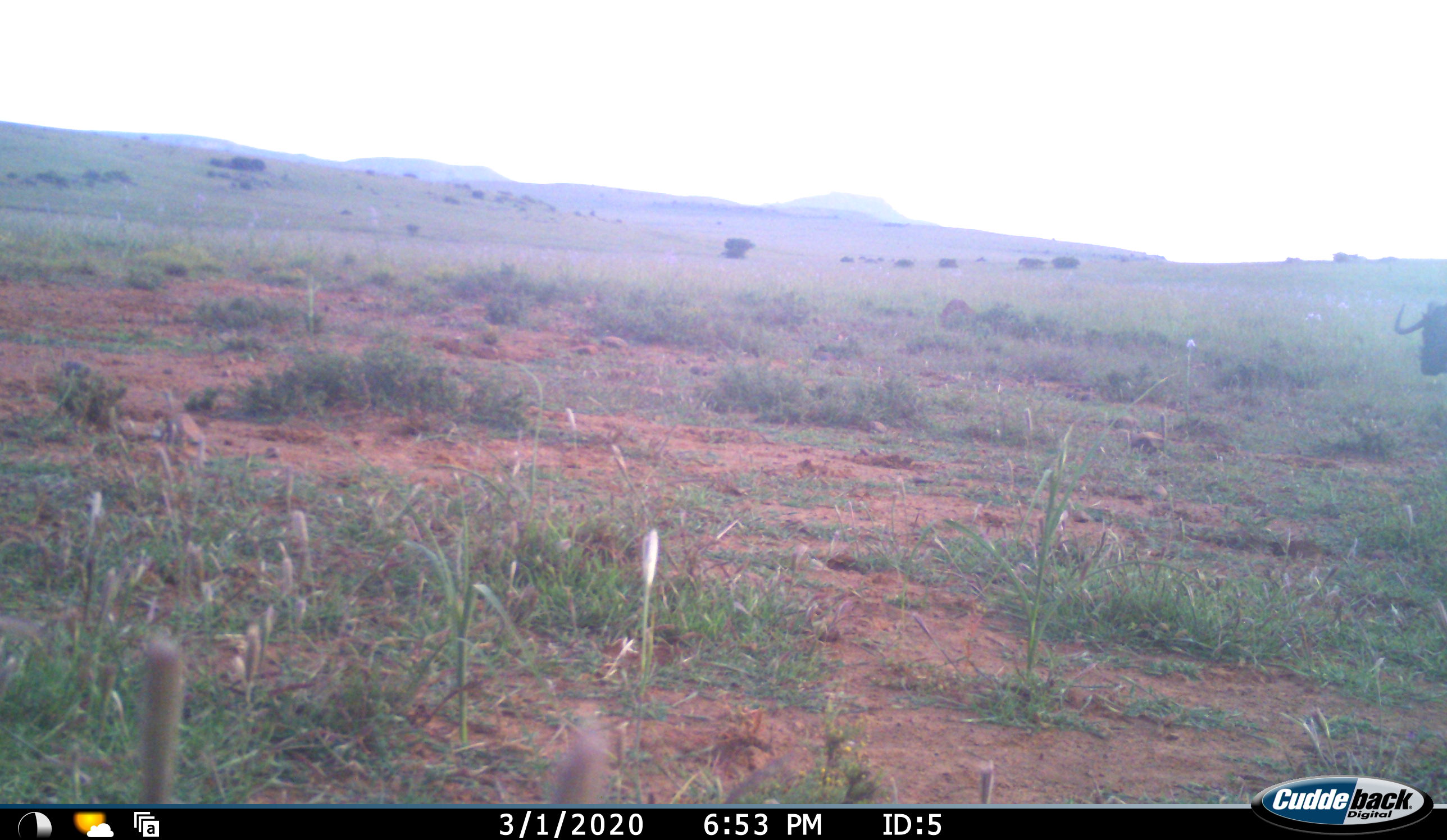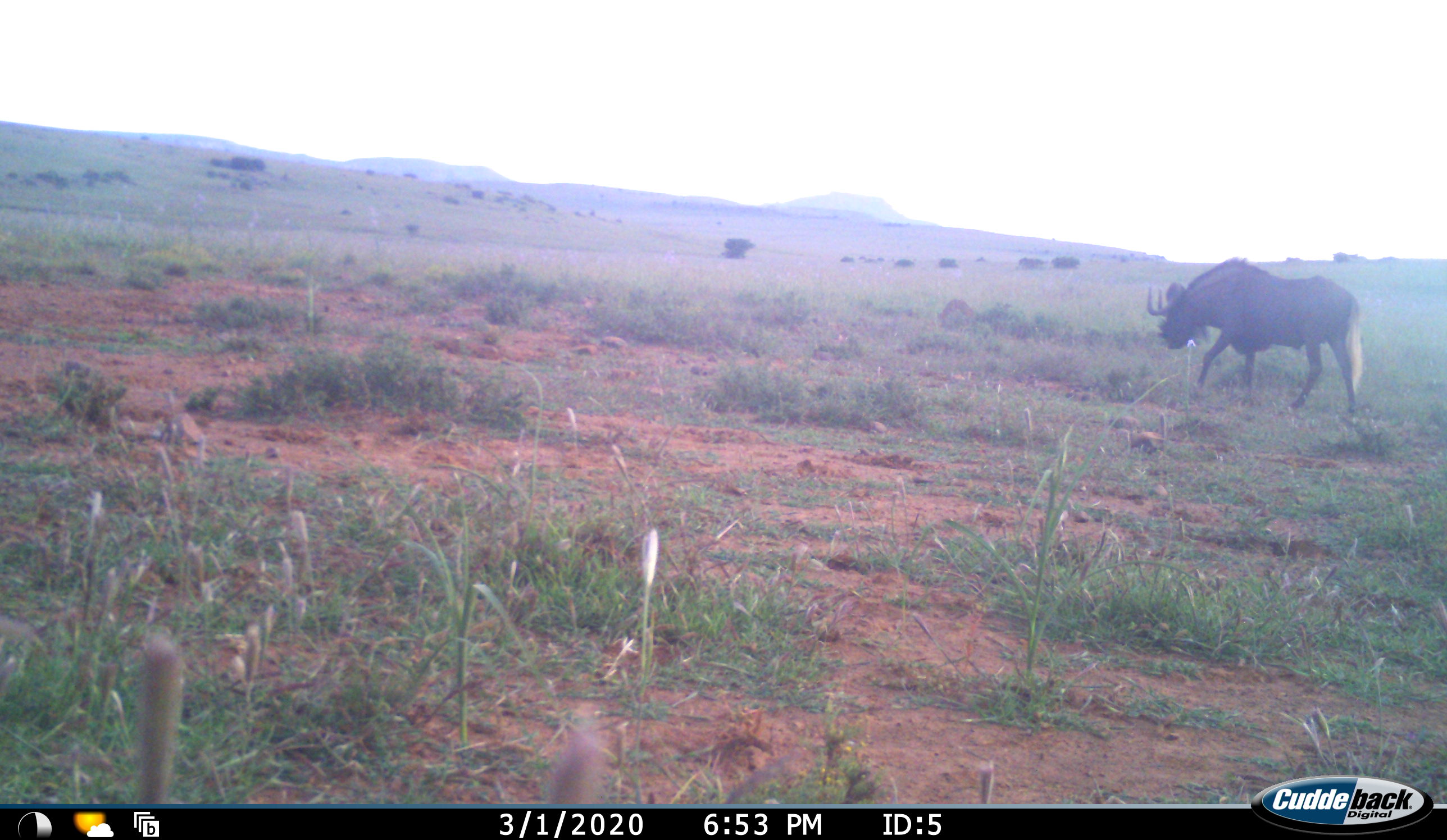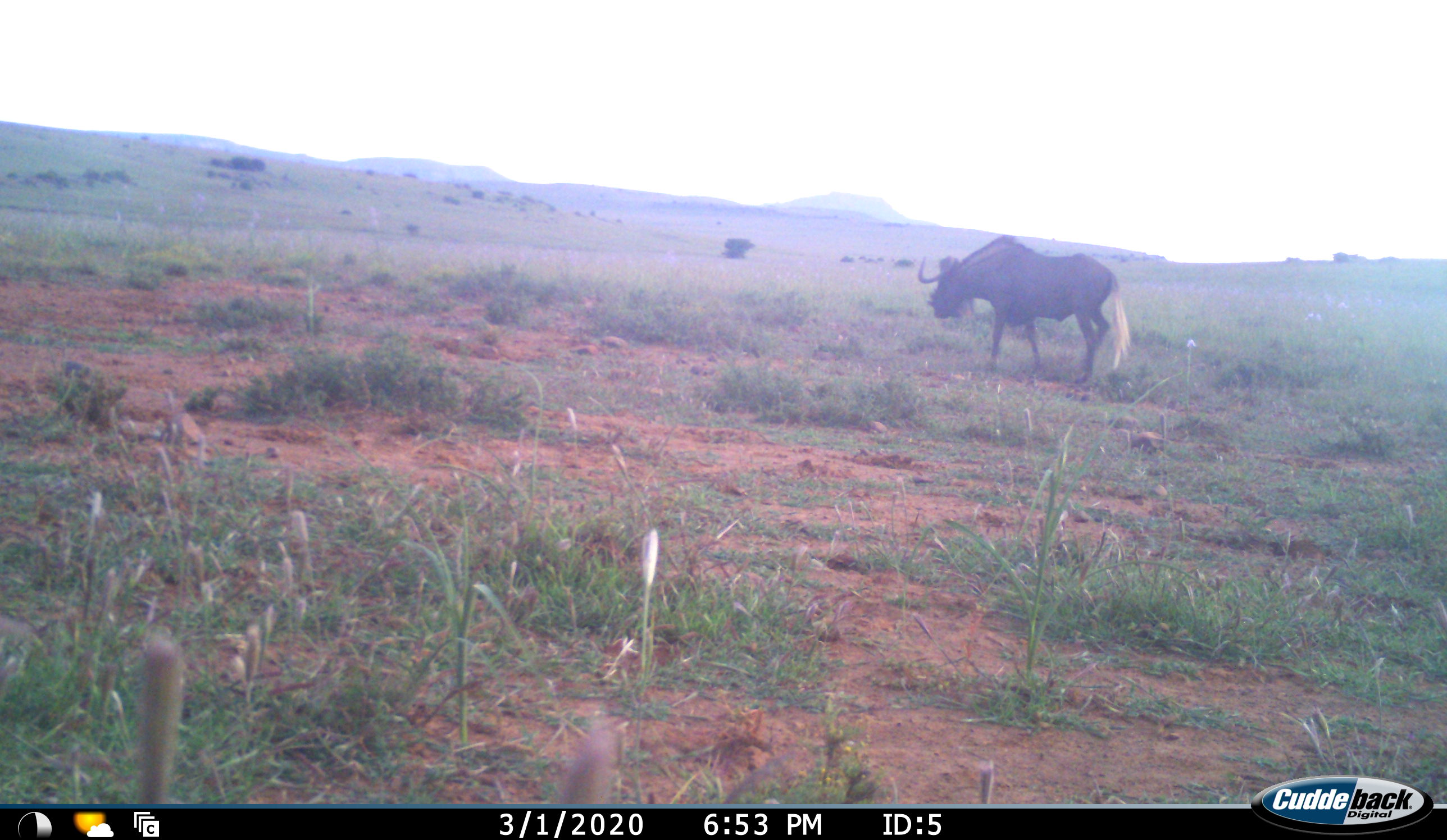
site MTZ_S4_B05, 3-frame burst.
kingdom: Animalia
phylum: Chordata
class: Mammalia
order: Artiodactyla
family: Bovidae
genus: Connochaetes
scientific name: Connochaetes gnou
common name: black wildebeest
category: wildebeestblack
Wildebeestblack (black wildebeest) (Connochaetes gnou), count 1. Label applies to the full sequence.